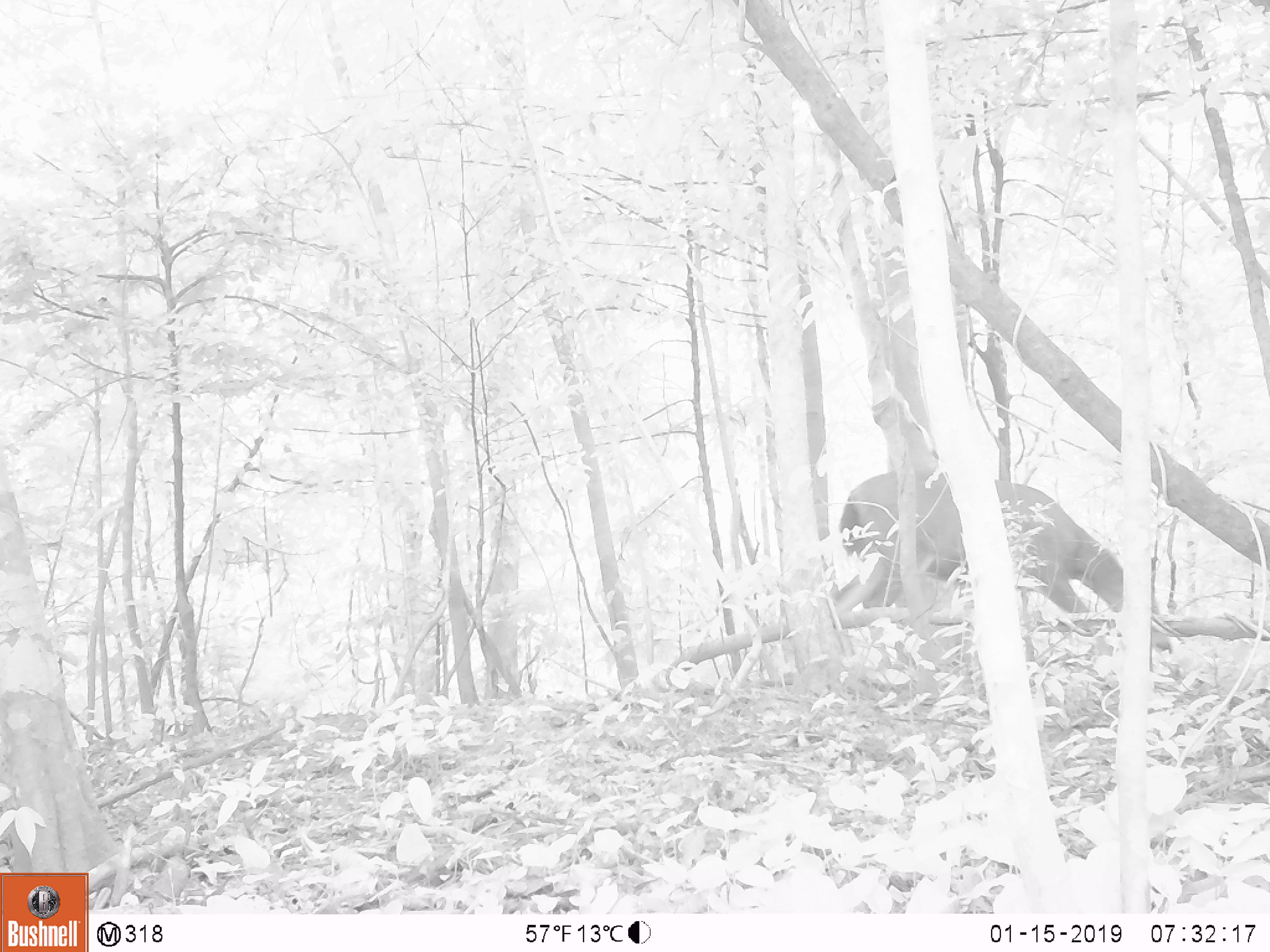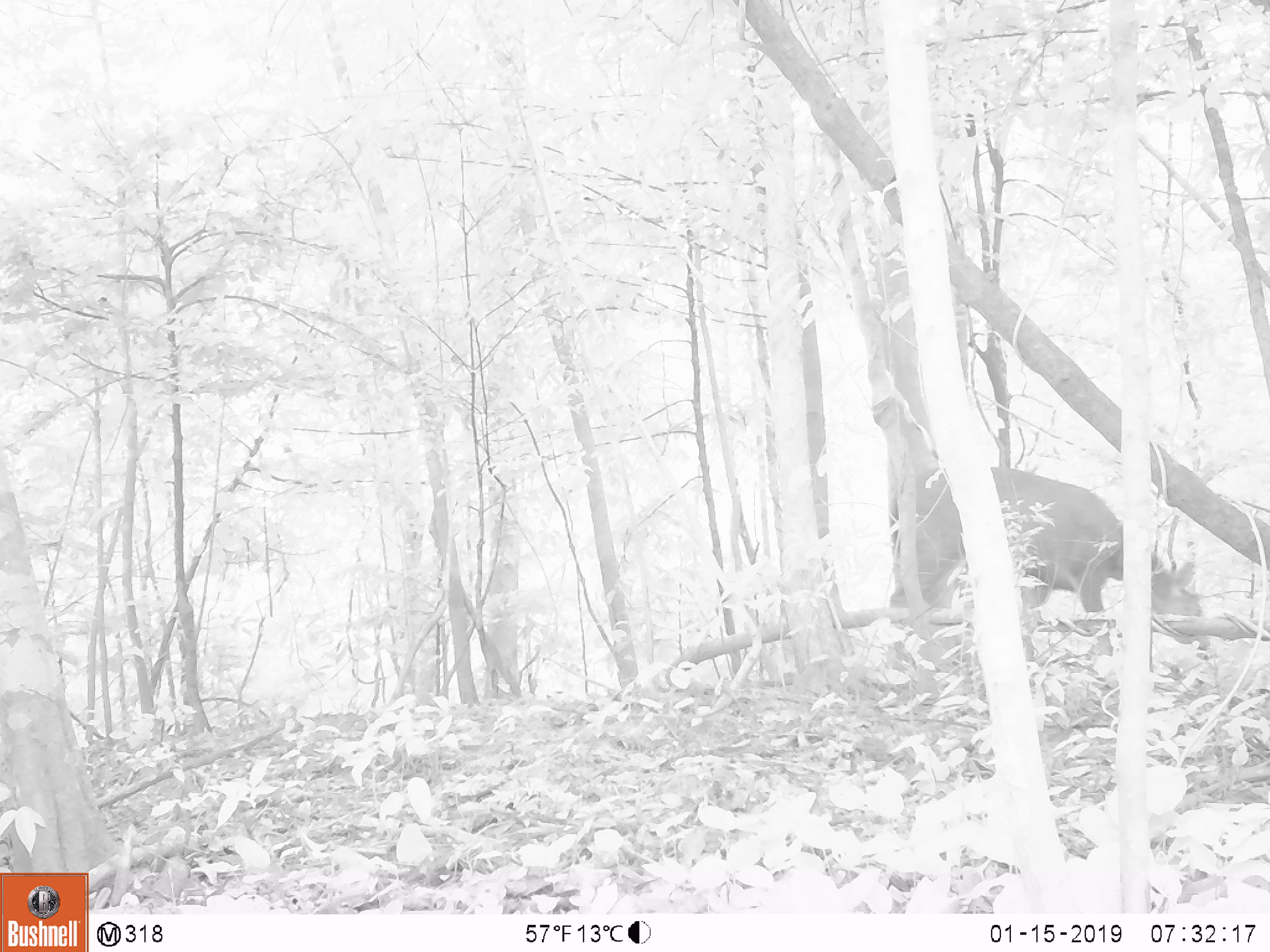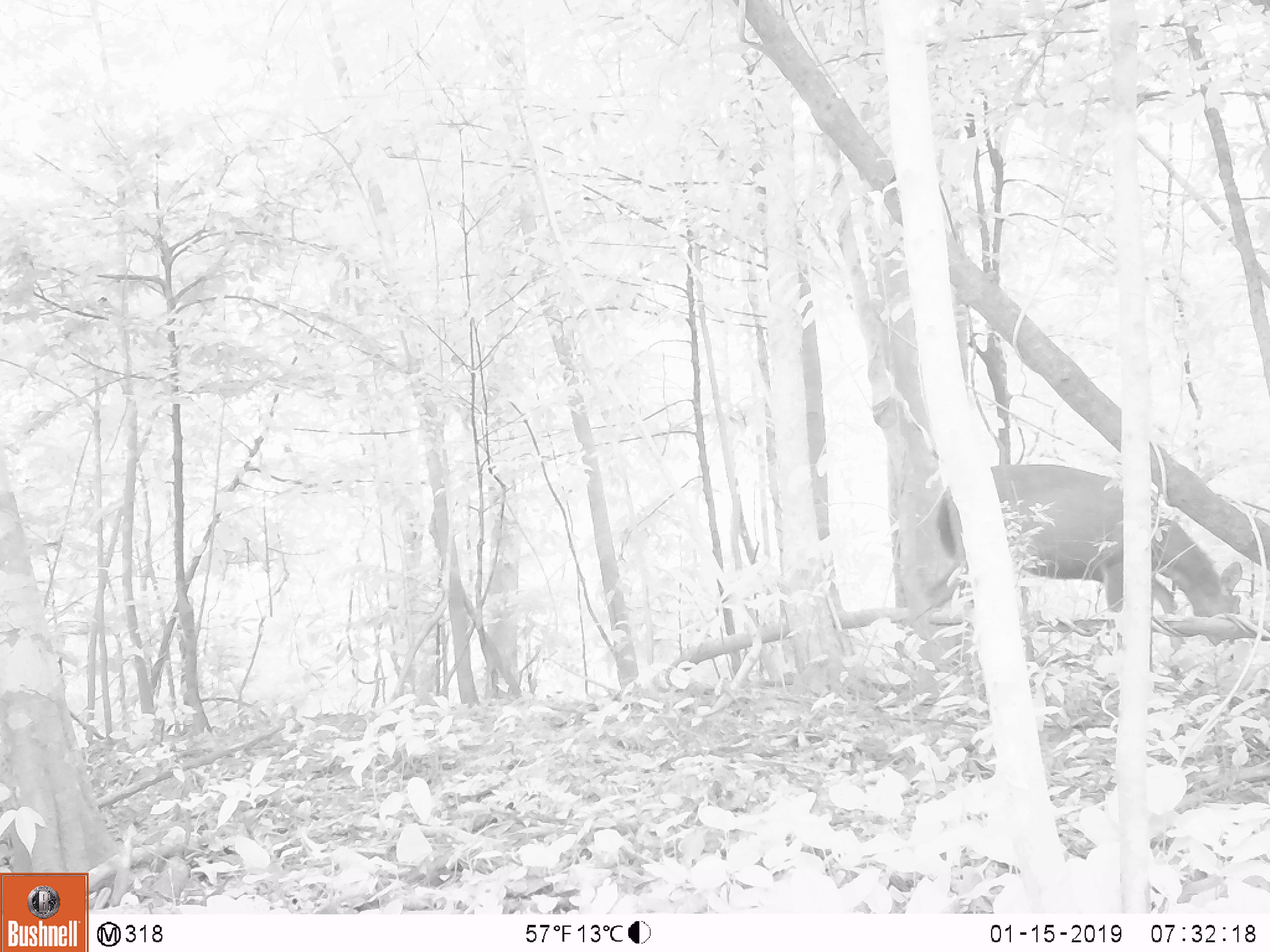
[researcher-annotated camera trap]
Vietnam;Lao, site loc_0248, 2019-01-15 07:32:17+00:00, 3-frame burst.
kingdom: Animalia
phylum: Chordata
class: Mammalia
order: Artiodactyla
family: Cervidae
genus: Rusa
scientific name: Rusa unicolor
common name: sambar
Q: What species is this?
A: Sambar (Rusa unicolor).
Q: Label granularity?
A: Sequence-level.